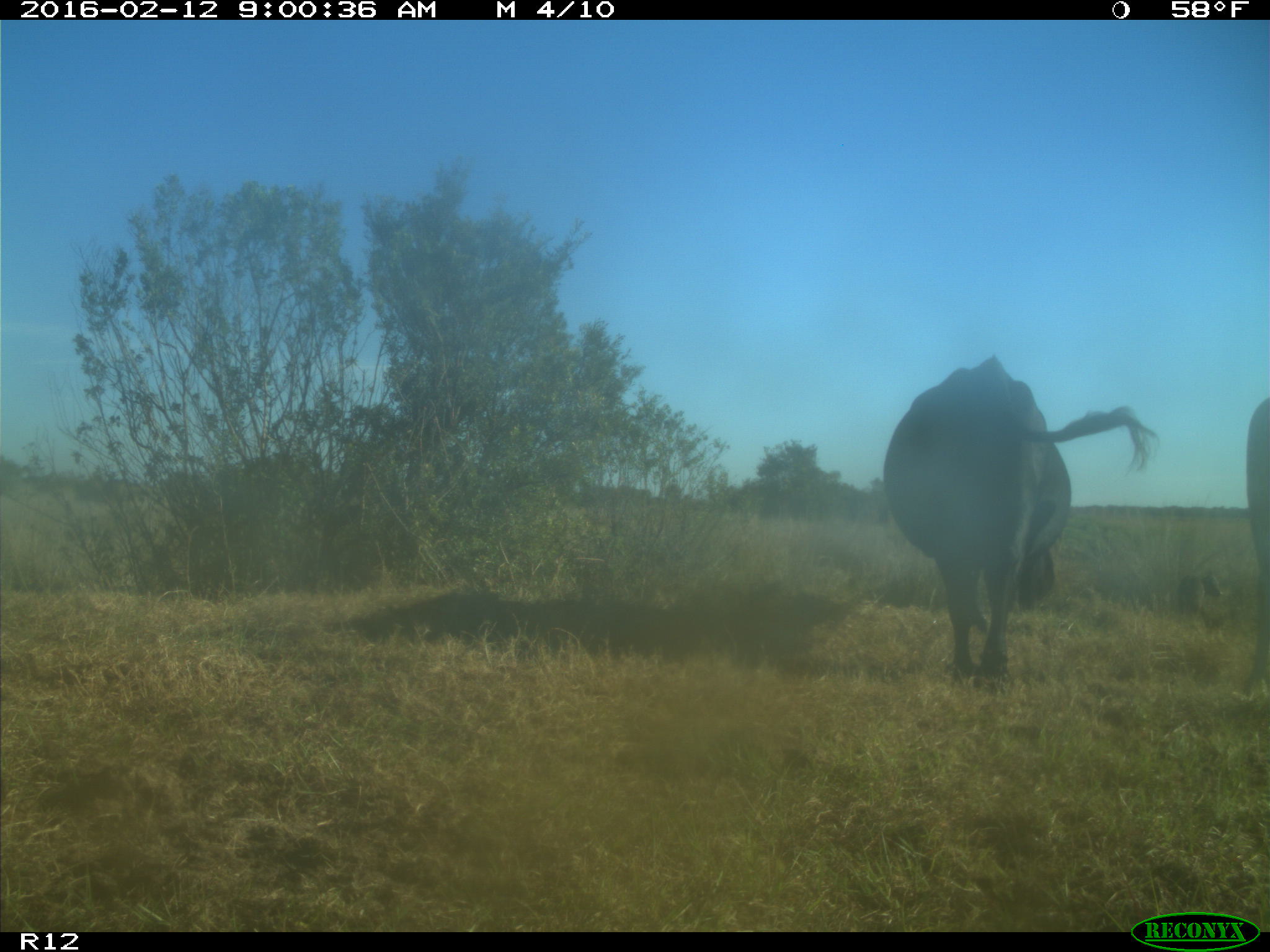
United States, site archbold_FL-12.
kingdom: Animalia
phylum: Chordata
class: Mammalia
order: Artiodactyla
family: Bovidae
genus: Bos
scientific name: Bos taurus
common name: domestic cow